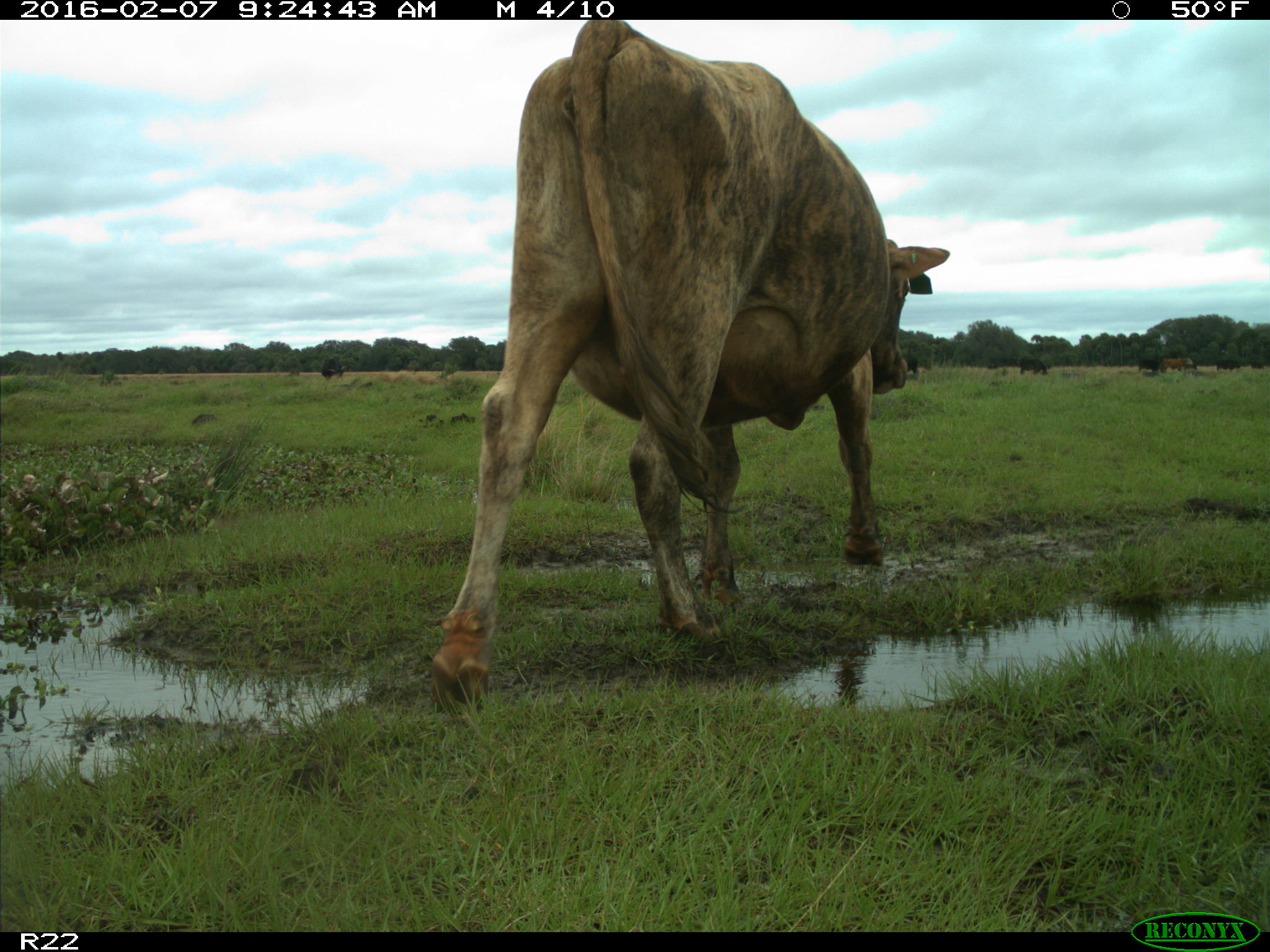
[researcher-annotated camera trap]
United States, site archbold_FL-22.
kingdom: Animalia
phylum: Chordata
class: Mammalia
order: Artiodactyla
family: Bovidae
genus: Bos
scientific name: Bos taurus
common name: domestic cow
Bos taurus (domestic cow).